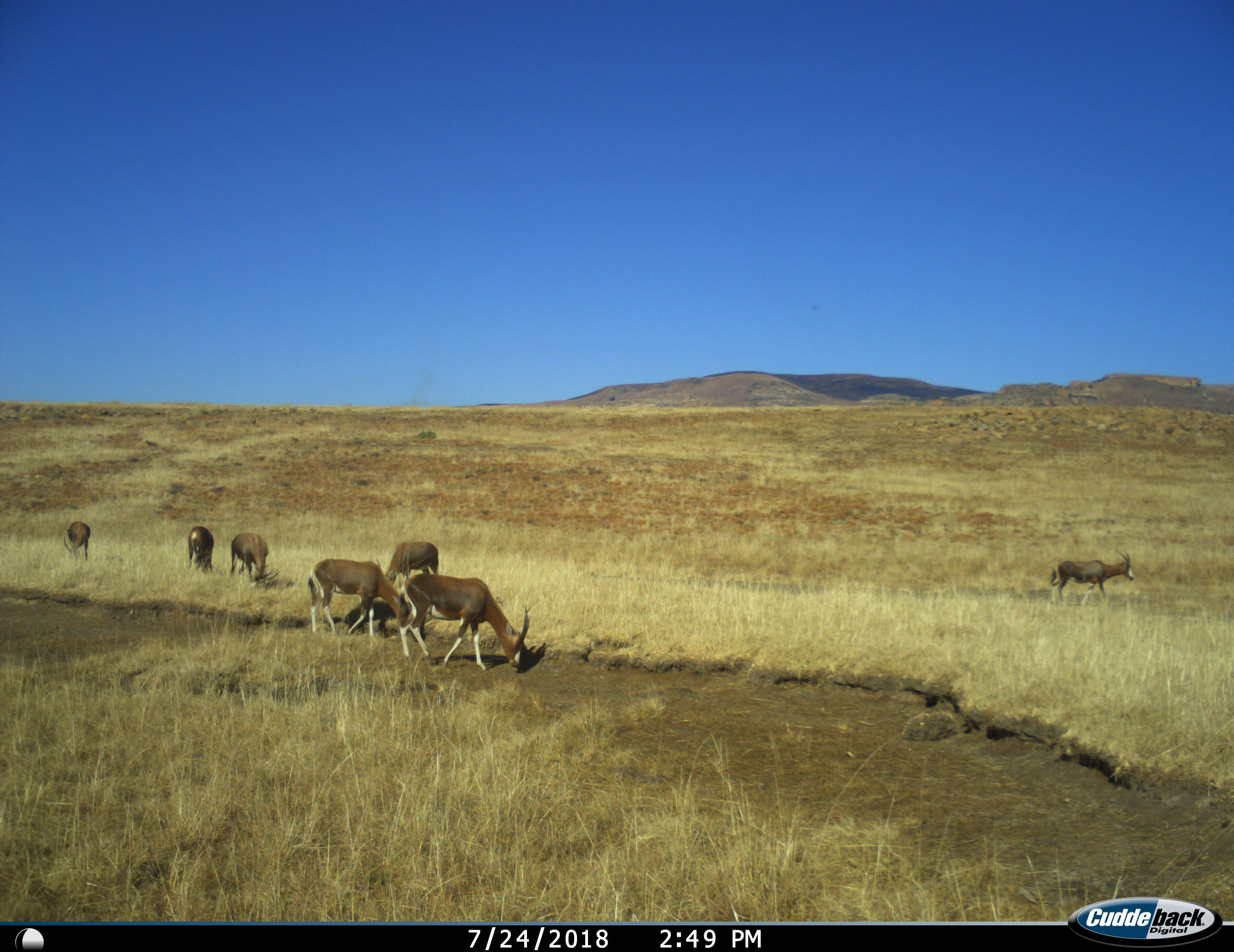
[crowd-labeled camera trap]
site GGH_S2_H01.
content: unidentified animal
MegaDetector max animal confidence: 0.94